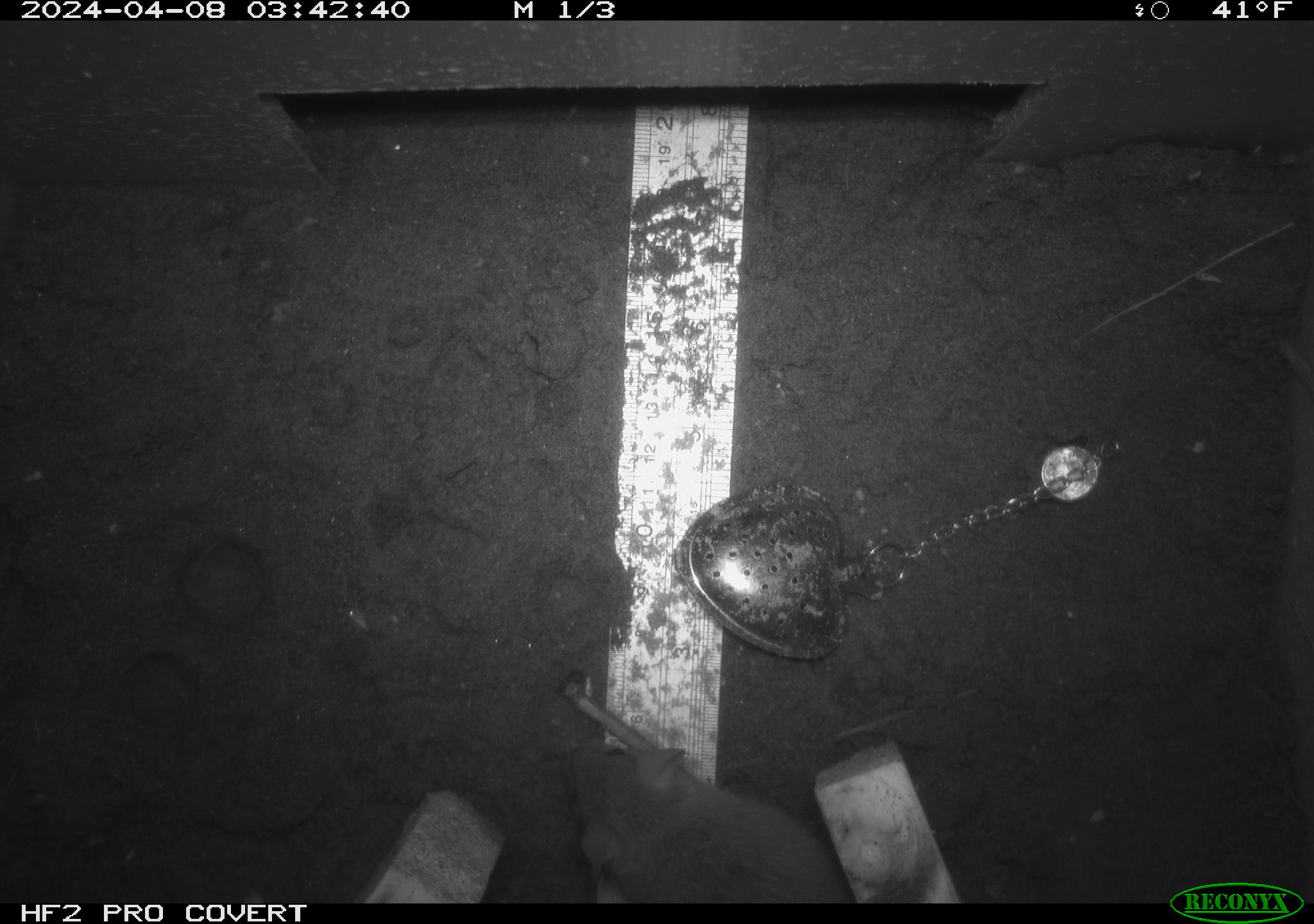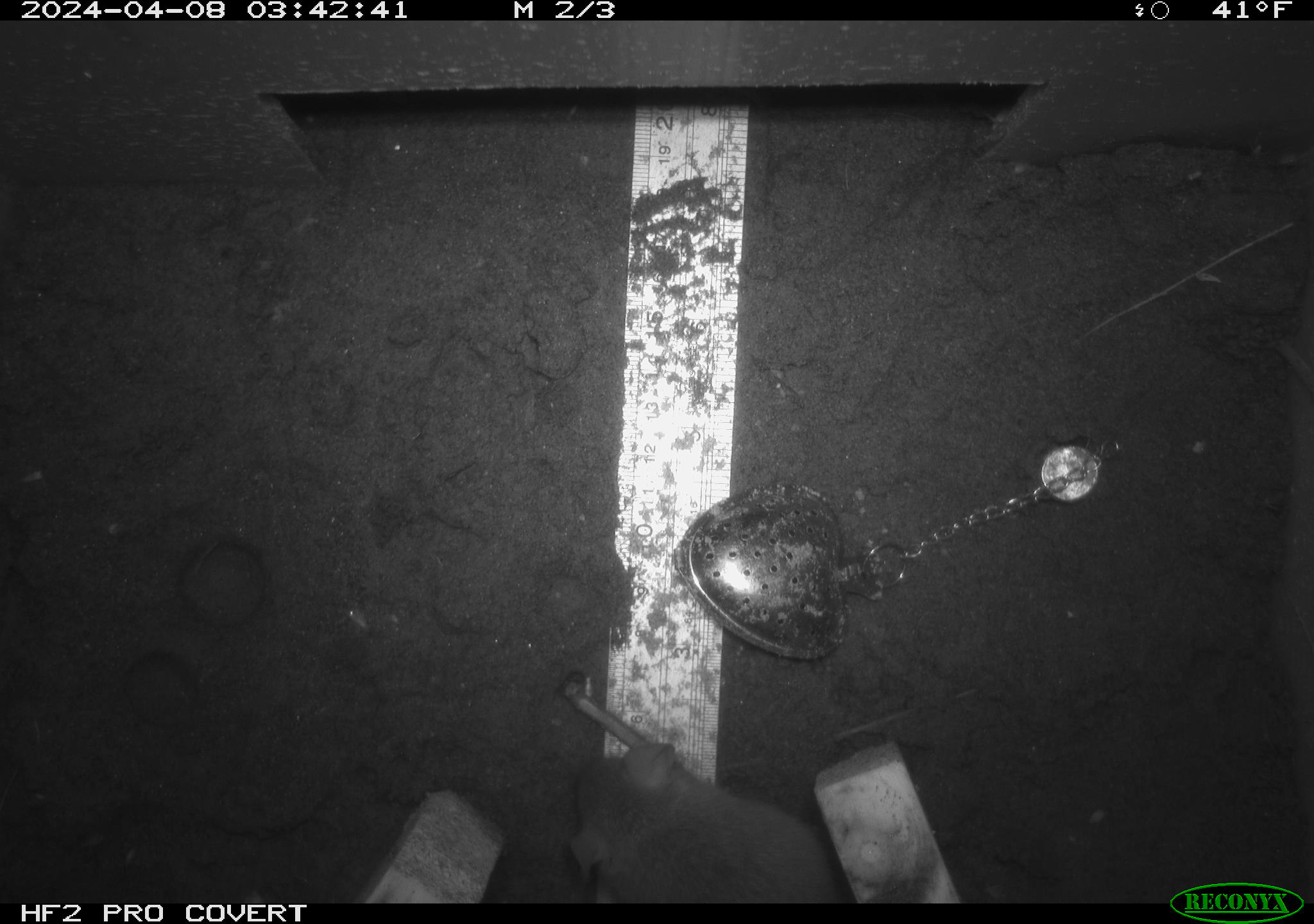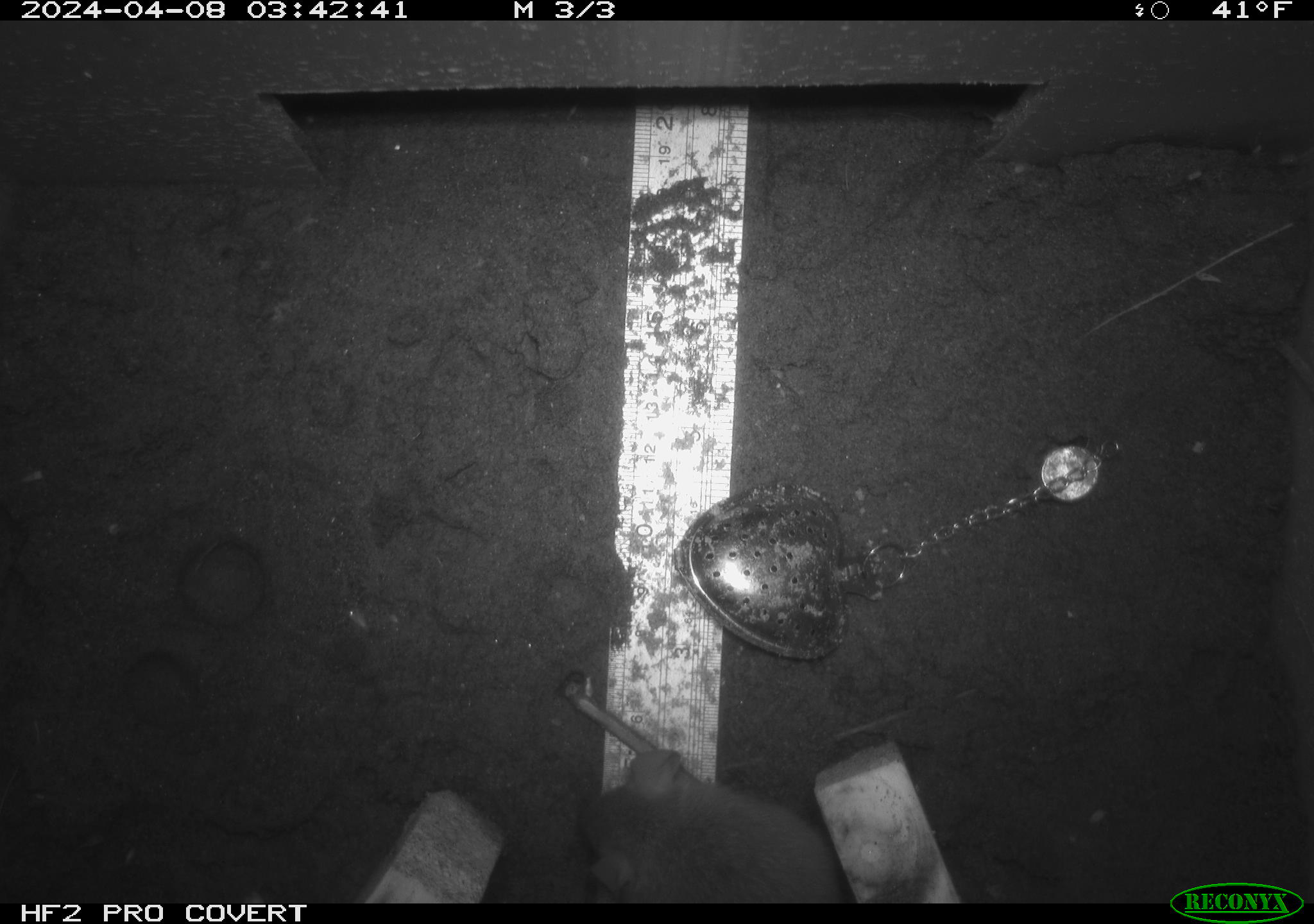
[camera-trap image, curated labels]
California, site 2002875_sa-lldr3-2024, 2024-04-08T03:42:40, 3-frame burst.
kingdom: Animalia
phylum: Chordata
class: Mammalia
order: Rodentia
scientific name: Rodentia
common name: rodent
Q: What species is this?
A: Rodent (Rodentia).